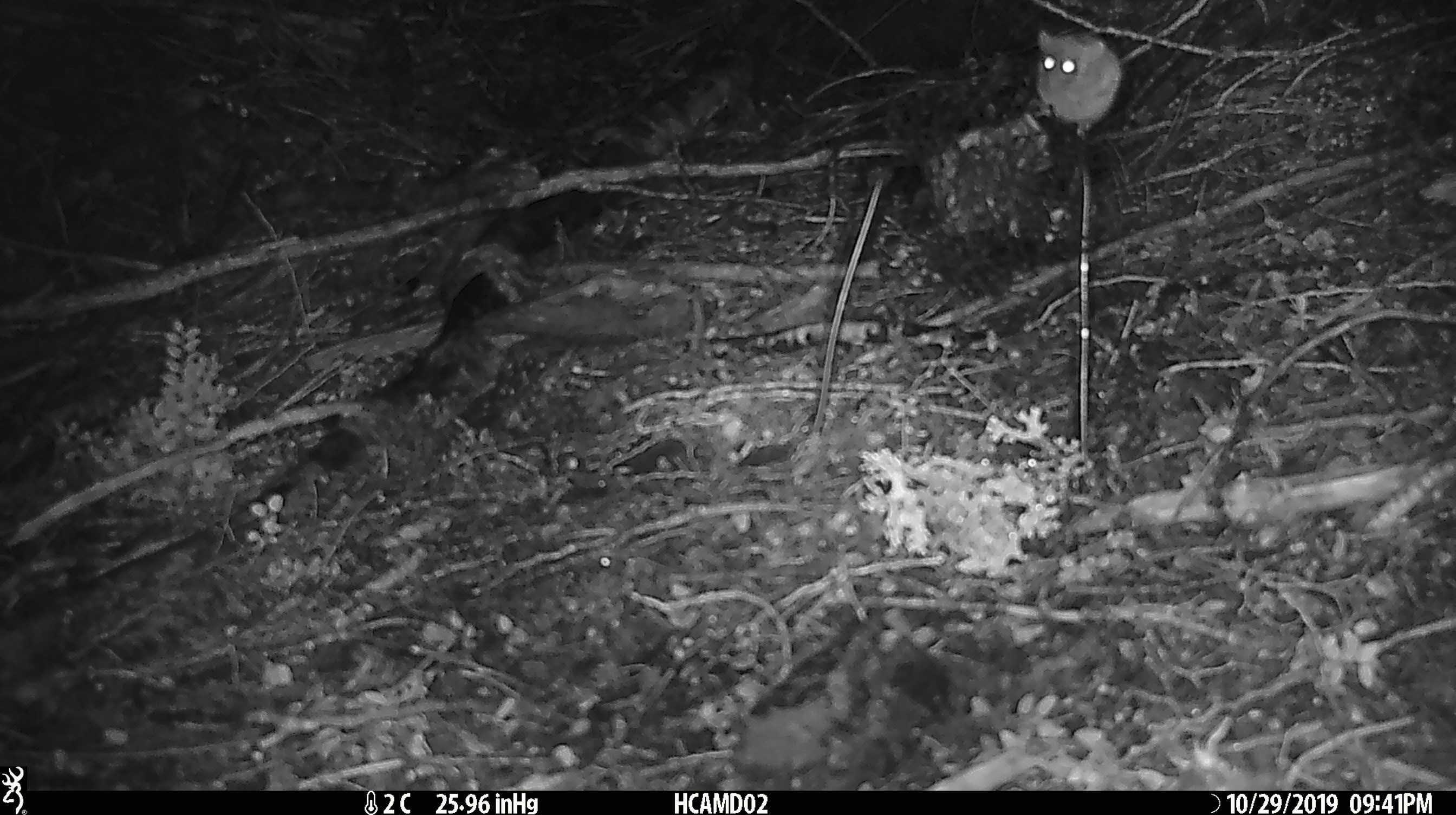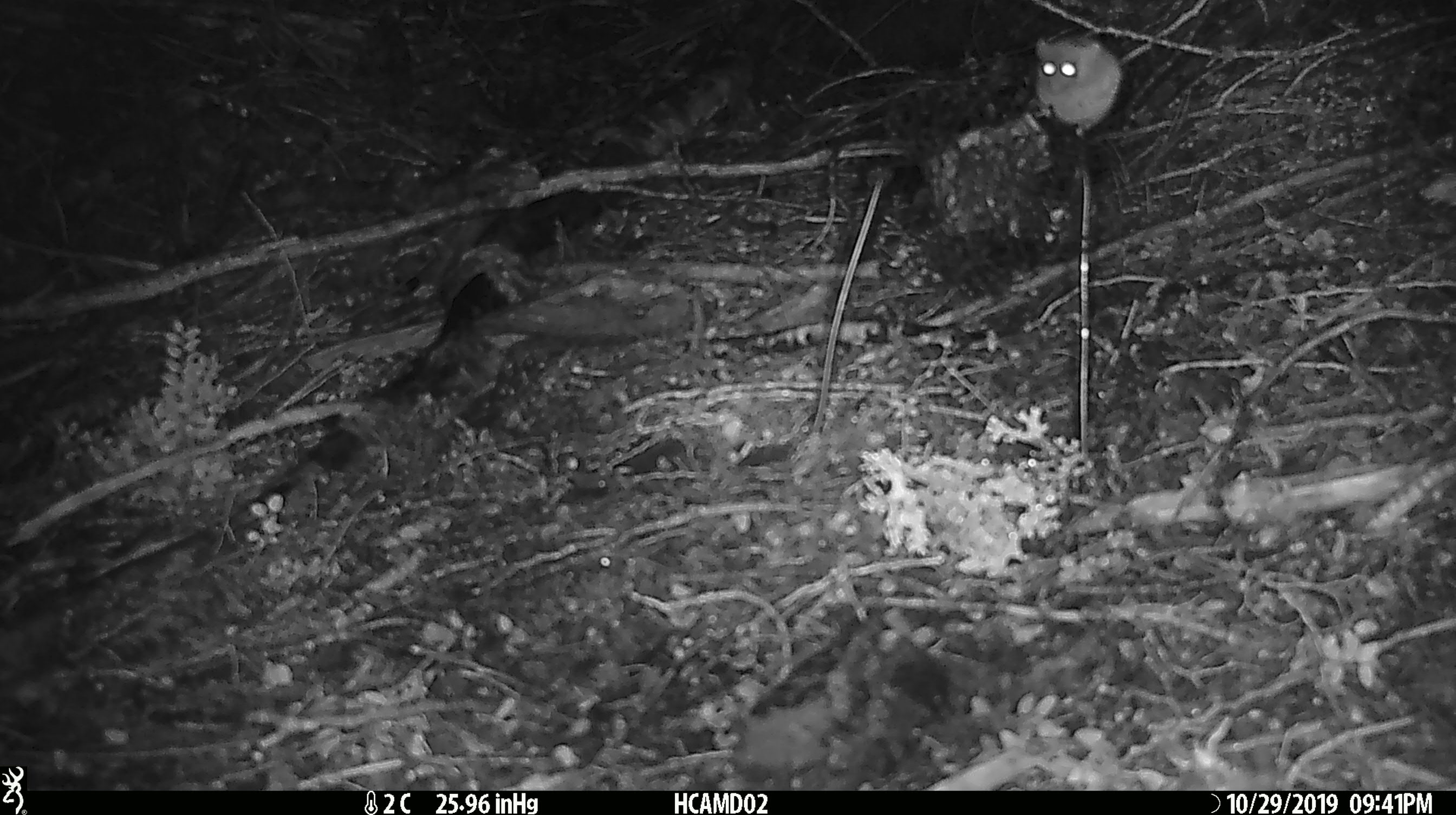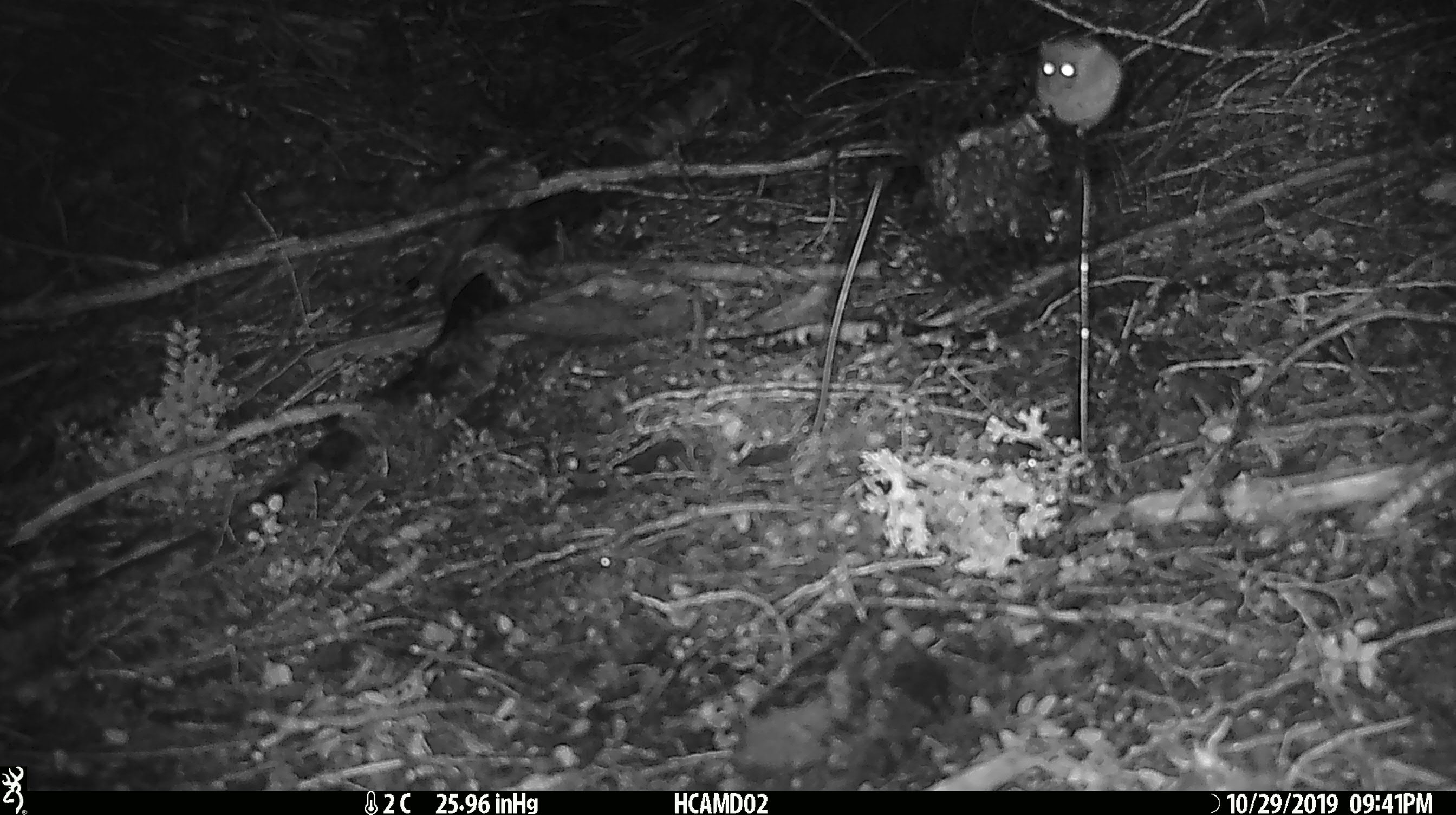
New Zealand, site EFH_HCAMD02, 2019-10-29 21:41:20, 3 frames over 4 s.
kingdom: Animalia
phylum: Chordata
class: Mammalia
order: Rodentia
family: Muridae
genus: Mus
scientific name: Mus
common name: mouse